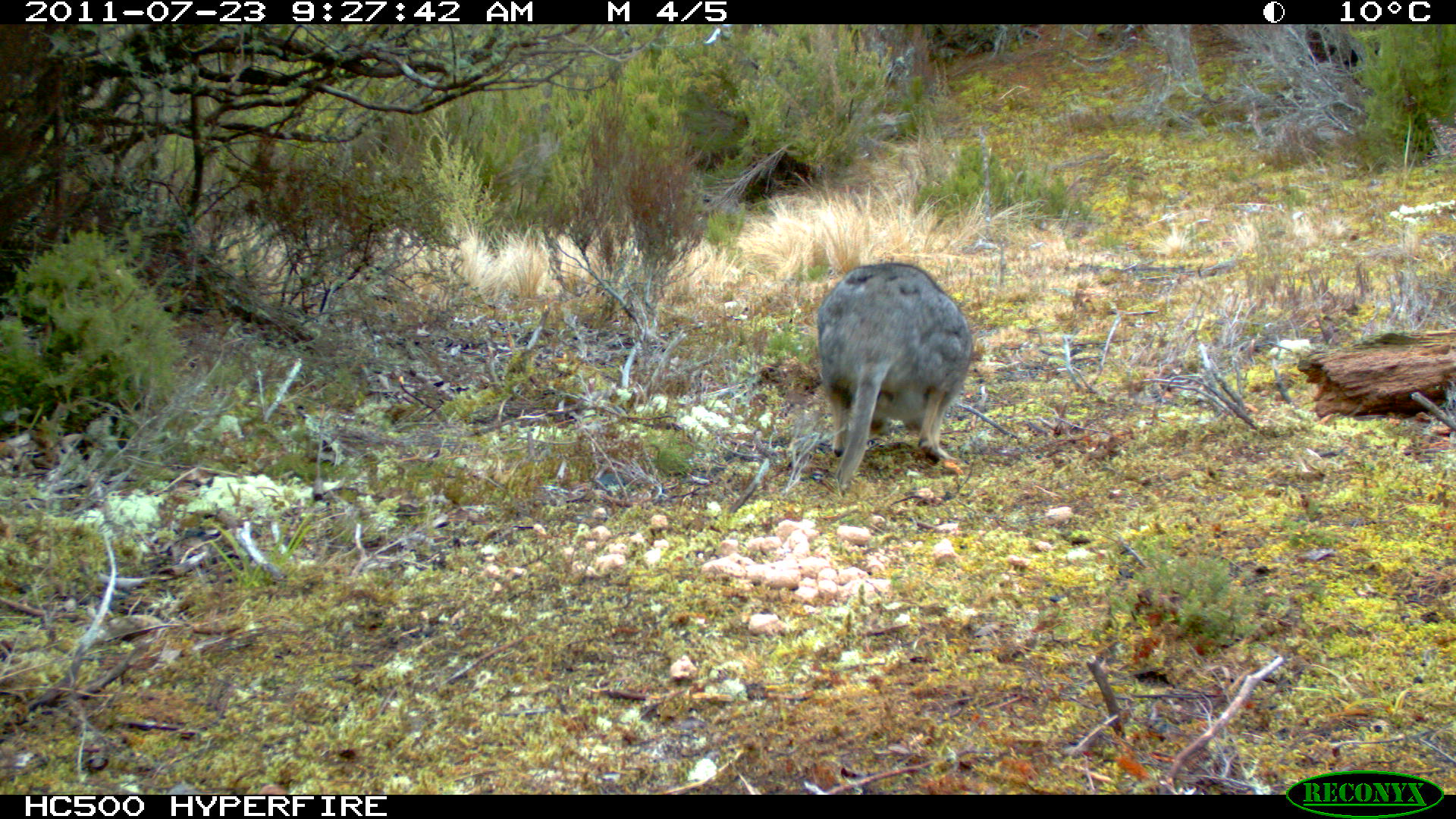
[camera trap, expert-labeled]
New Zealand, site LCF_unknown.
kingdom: Animalia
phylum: Chordata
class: Mammalia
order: Diprotodontia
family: Macropodidae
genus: Notamacropus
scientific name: Notamacropus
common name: wallaby